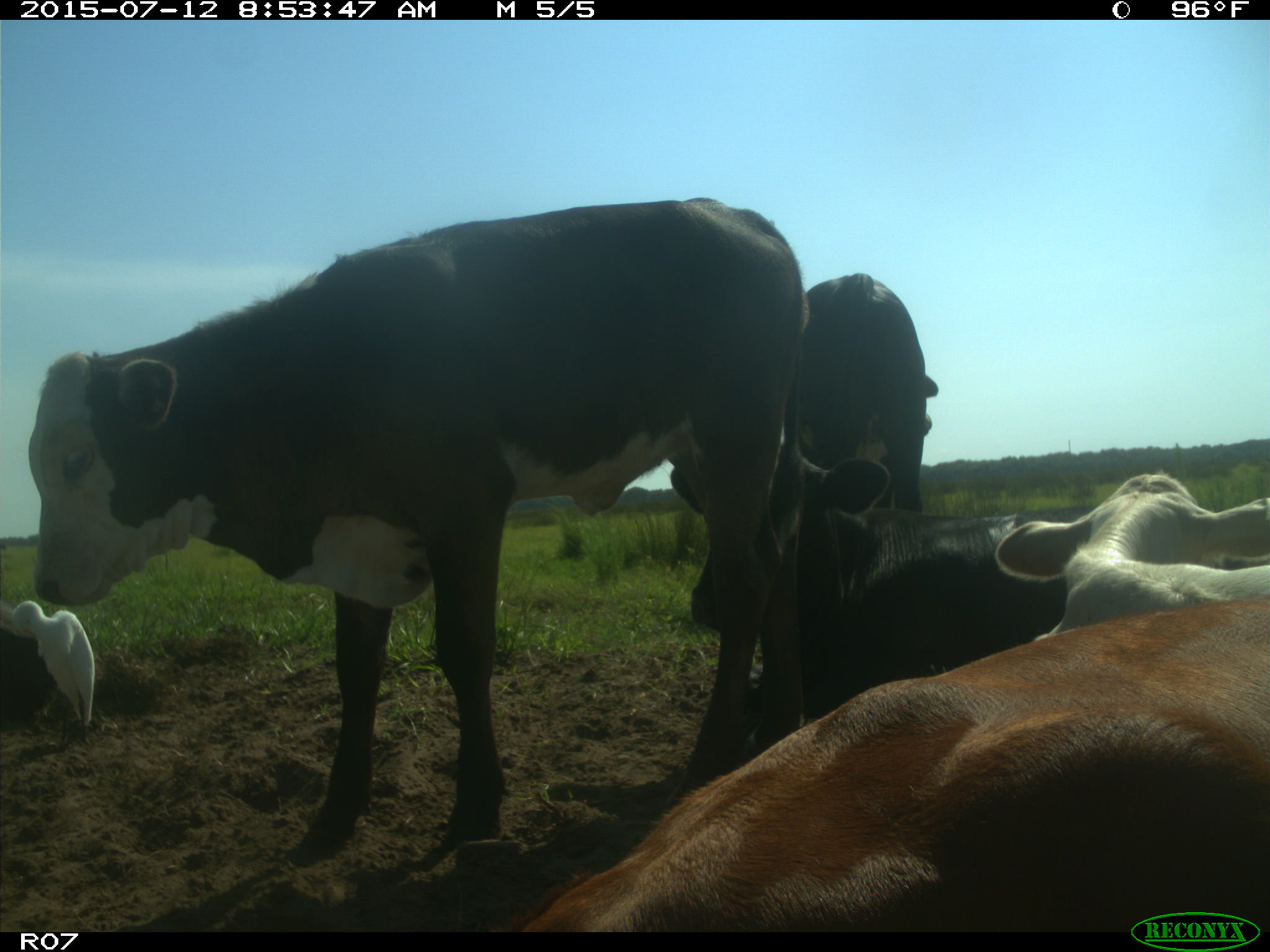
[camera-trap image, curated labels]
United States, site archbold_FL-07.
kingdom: Animalia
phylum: Chordata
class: Mammalia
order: Artiodactyla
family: Bovidae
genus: Bos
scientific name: Bos taurus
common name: domestic cow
Bos taurus (domestic cow).